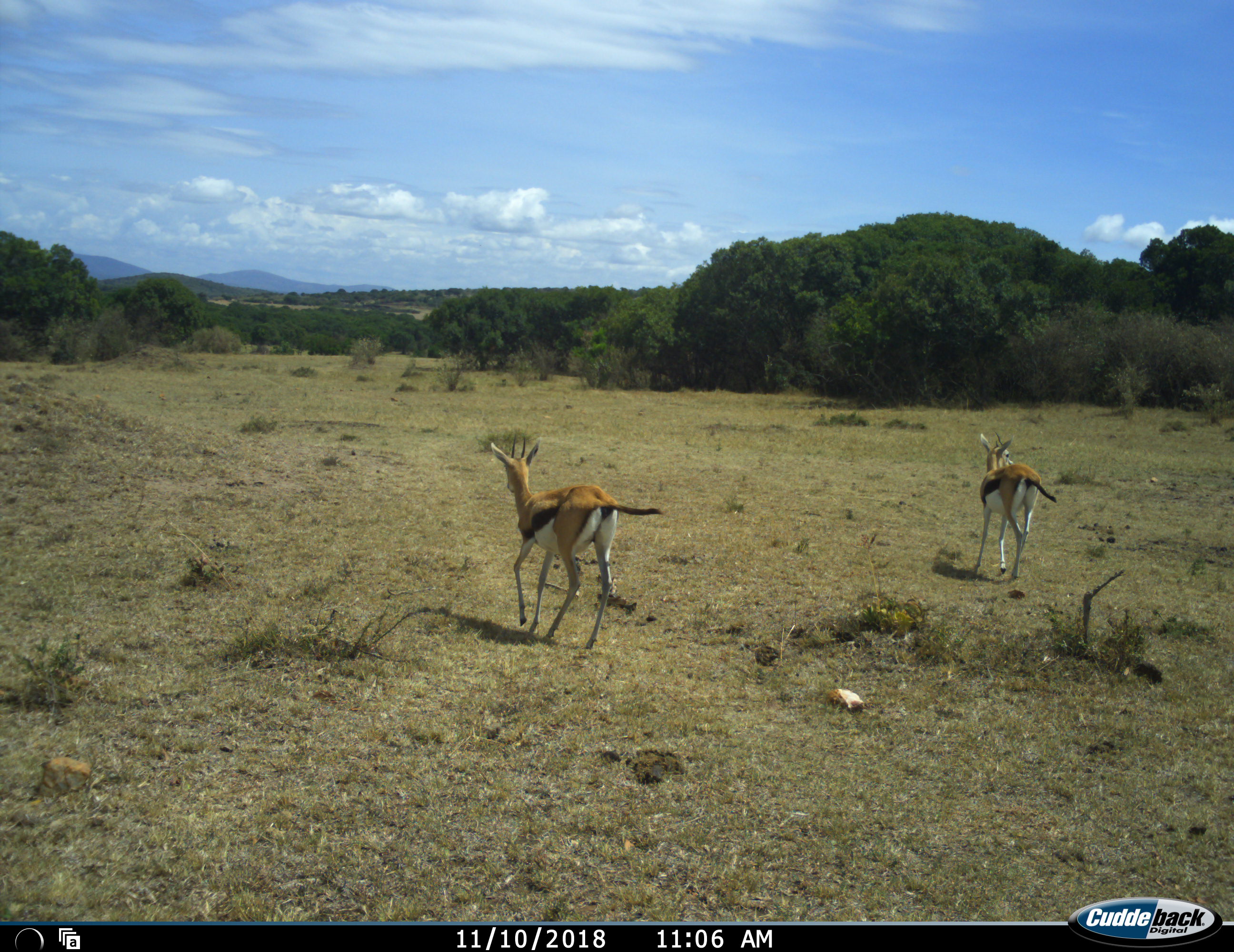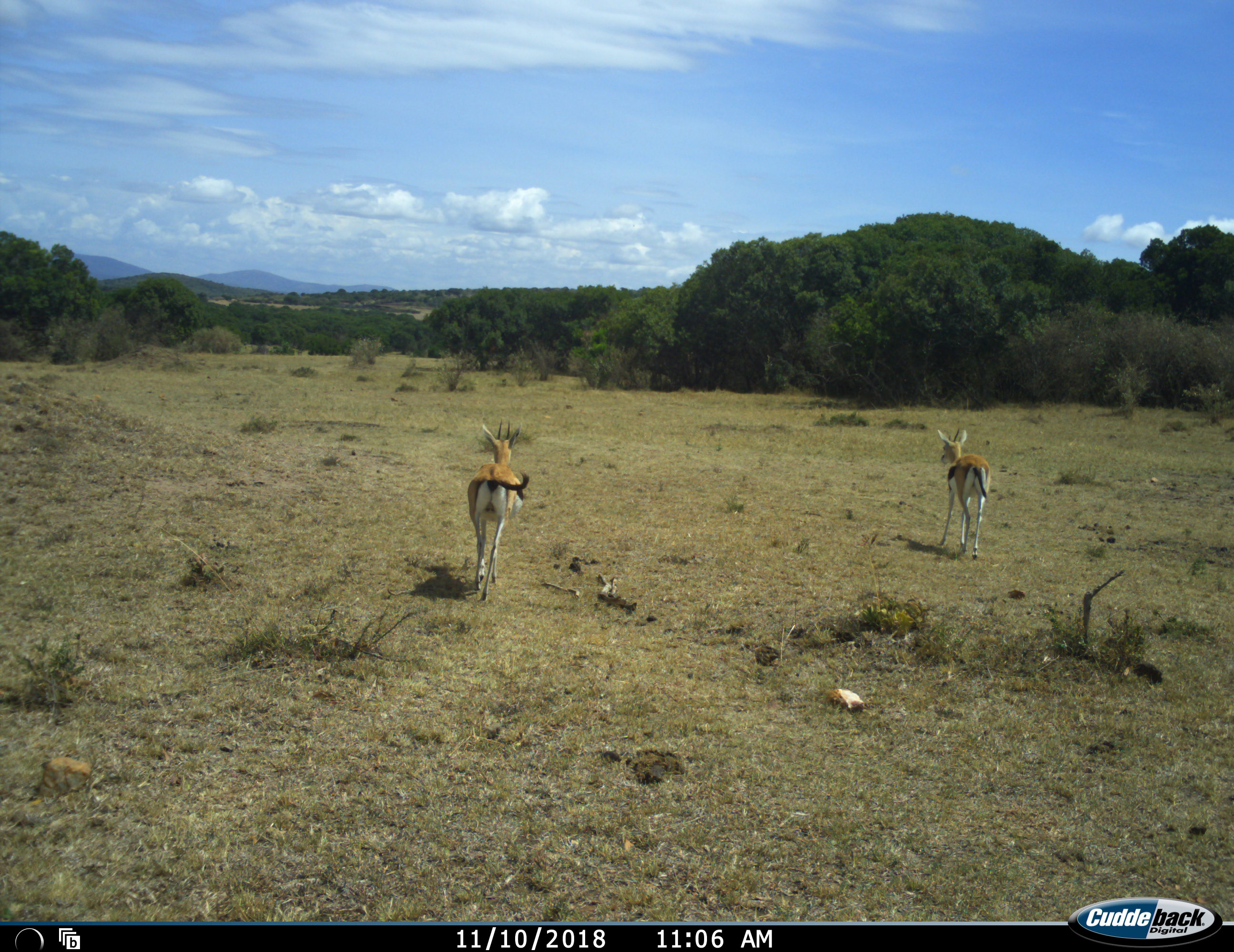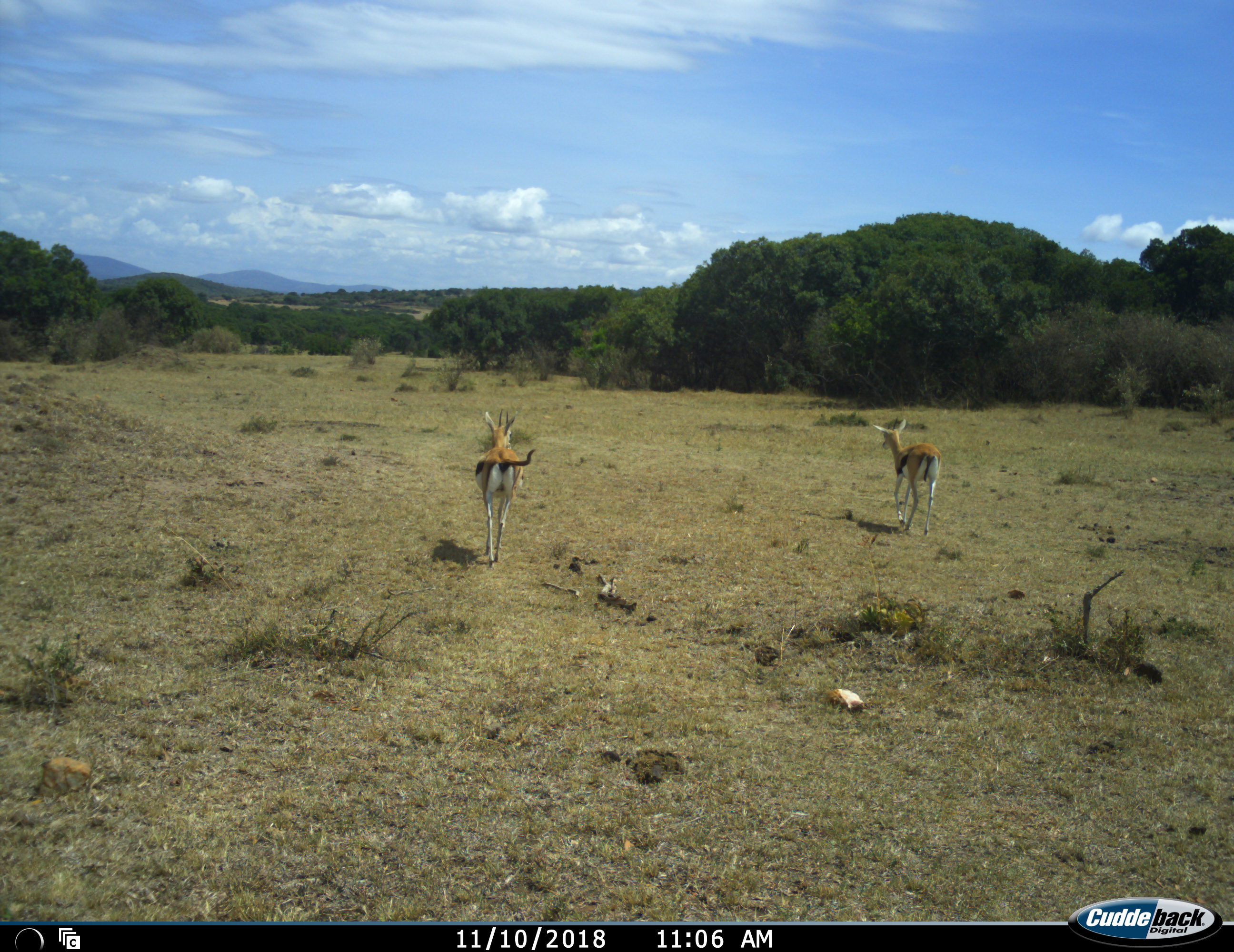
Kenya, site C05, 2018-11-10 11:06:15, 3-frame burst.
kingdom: Animalia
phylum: Chordata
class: Mammalia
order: Artiodactyla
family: Bovidae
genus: Eudorcas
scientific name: Eudorcas thomsonii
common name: thomson's gazelle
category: gazellethomsons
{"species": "gazellethomsons (thomson's gazelle) (Eudorcas thomsonii)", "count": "2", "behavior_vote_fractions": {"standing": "0%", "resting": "0%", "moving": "100%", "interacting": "0%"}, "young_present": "0%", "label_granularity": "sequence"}